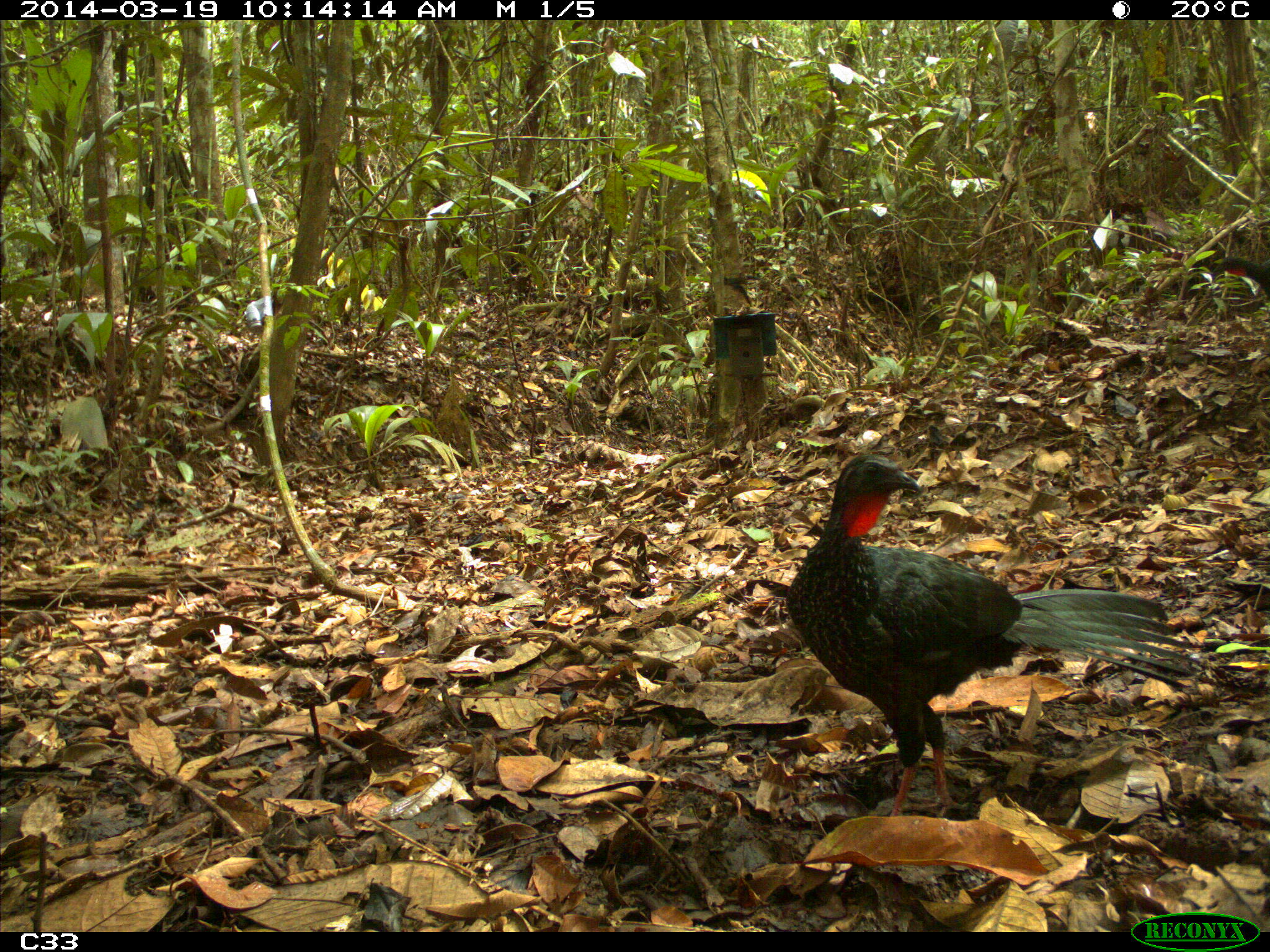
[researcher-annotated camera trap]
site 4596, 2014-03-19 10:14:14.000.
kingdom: Animalia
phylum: Chordata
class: Aves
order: Galliformes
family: Cracidae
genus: Penelope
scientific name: Penelope jacquacu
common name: spix's guan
Penelope jacquacu (spix's guan), count 2, age adult, sex female.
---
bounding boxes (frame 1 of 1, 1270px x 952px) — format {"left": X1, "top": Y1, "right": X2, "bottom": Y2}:
penelope jacquacu: {"left": 783, "top": 452, "right": 1207, "bottom": 816}